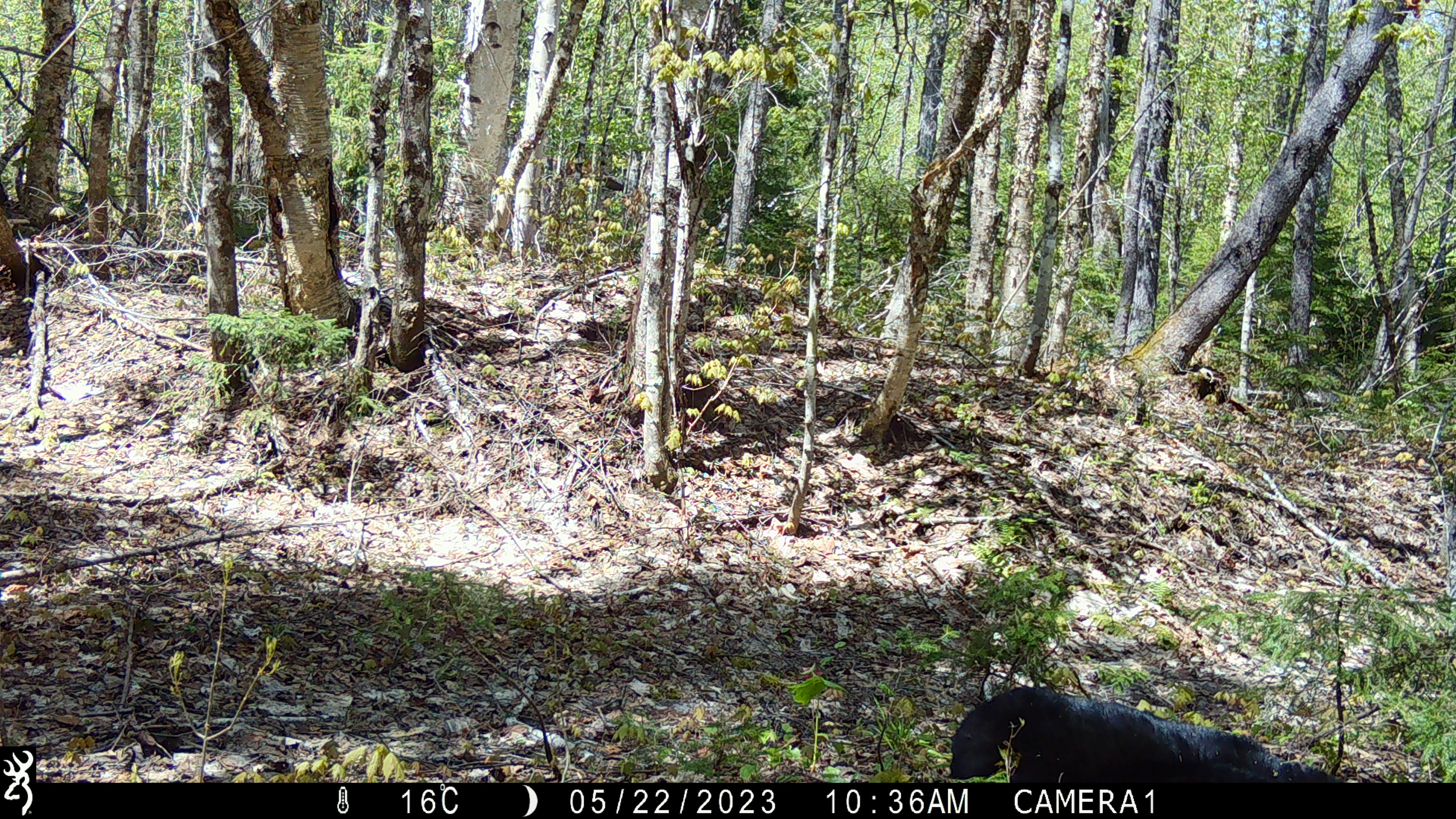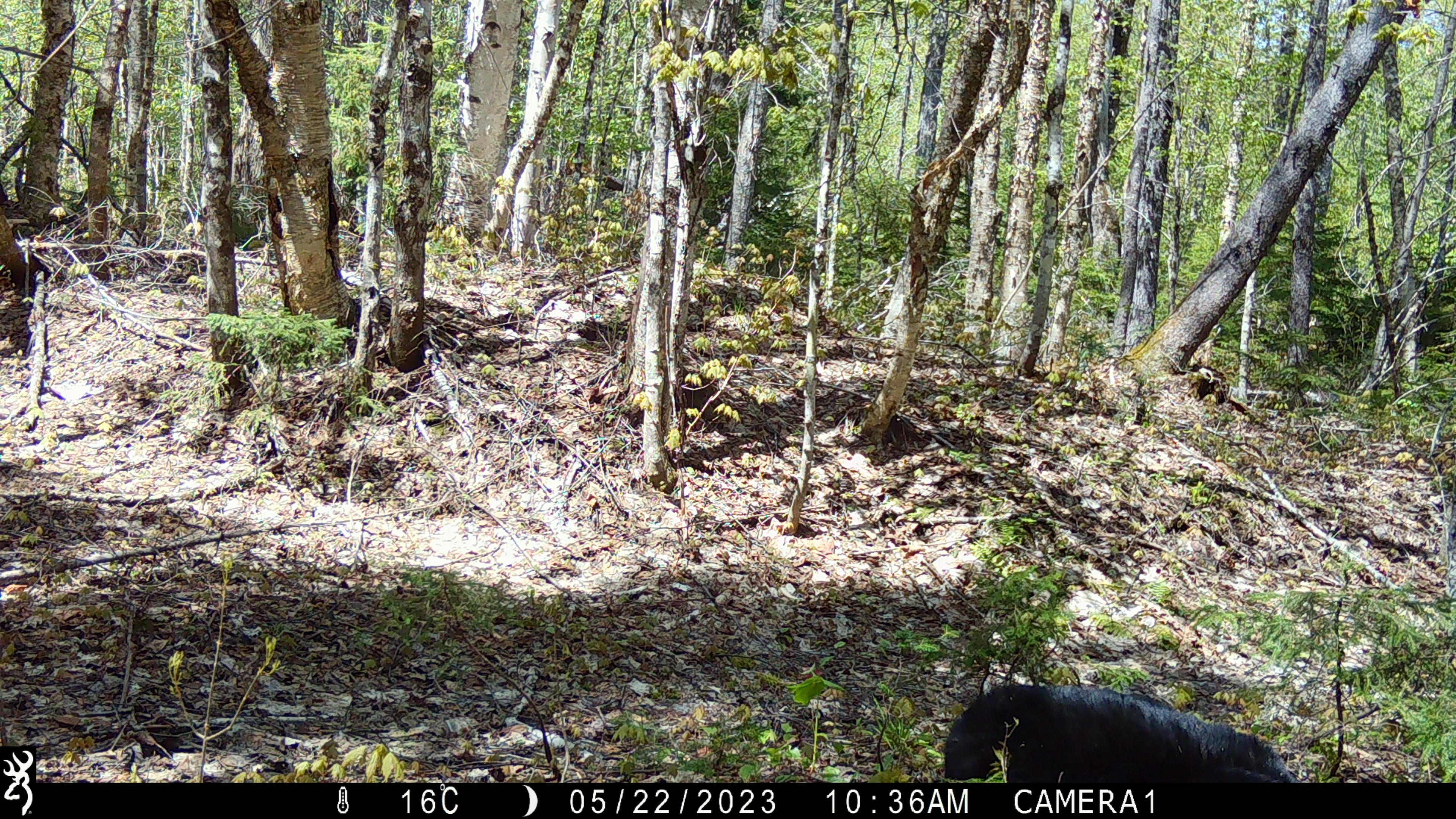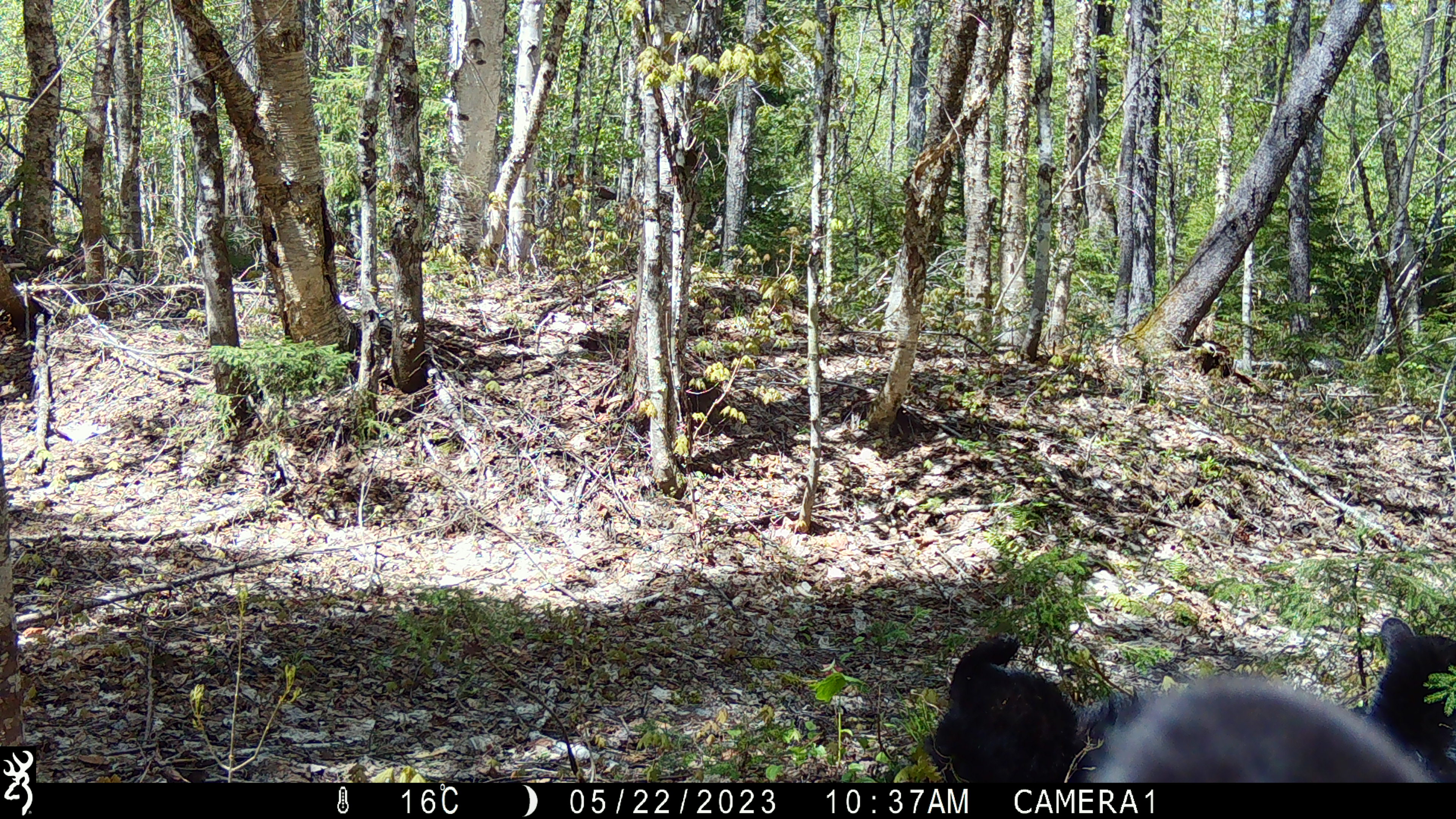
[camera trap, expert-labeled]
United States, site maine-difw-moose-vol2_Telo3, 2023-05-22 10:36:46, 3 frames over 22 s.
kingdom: Animalia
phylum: Chordata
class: Mammalia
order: Carnivora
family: Ursidae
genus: Ursus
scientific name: Ursus americanus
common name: black bear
Black bear (Ursus americanus).